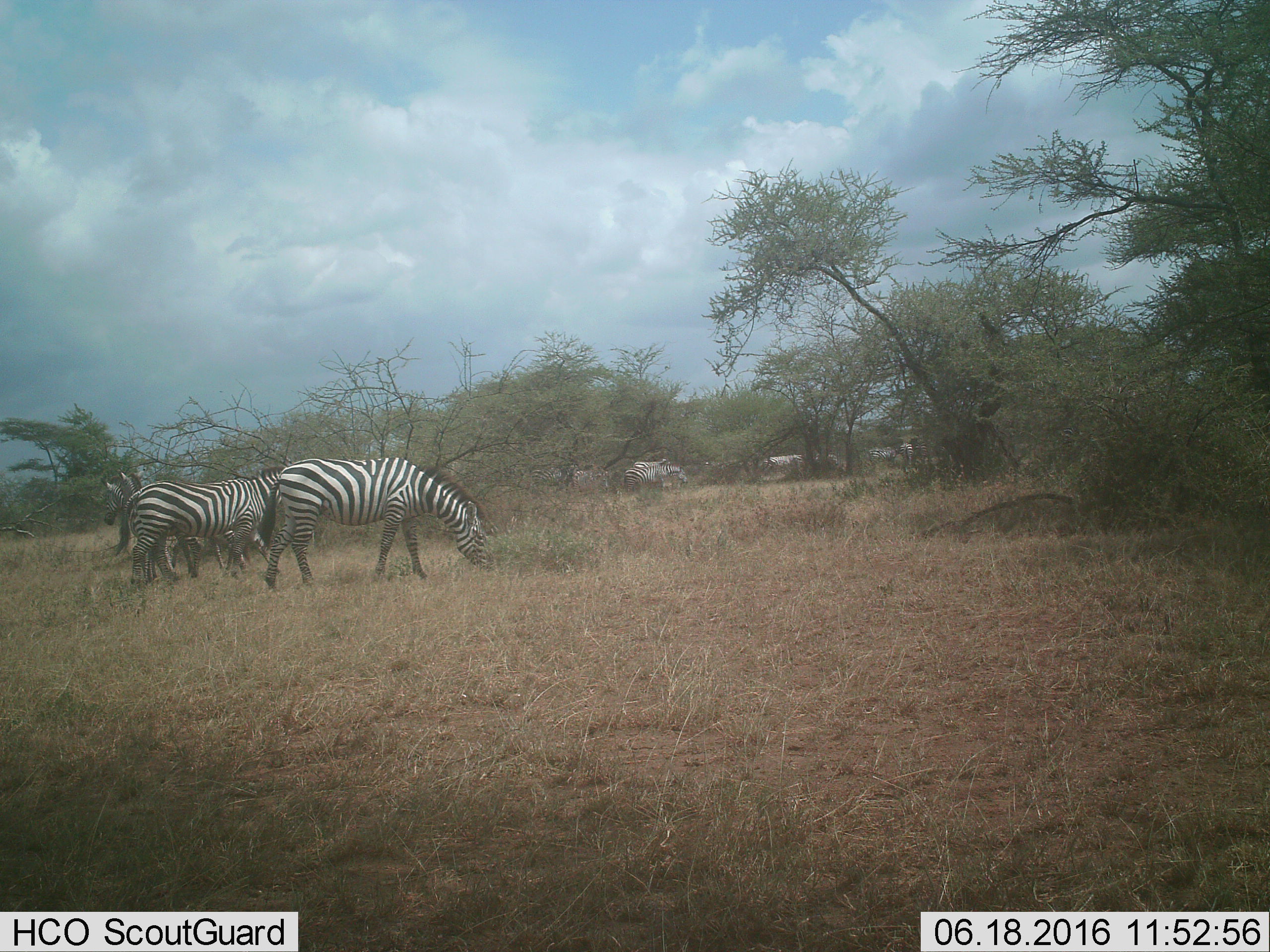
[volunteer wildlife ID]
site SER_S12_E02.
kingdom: Animalia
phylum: Chordata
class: Mammalia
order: Perissodactyla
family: Equidae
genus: Equus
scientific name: Equus quagga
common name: plains zebra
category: zebraplains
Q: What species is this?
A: Zebraplains (plains zebra) (Equus quagga).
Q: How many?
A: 11-50.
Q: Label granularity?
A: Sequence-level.